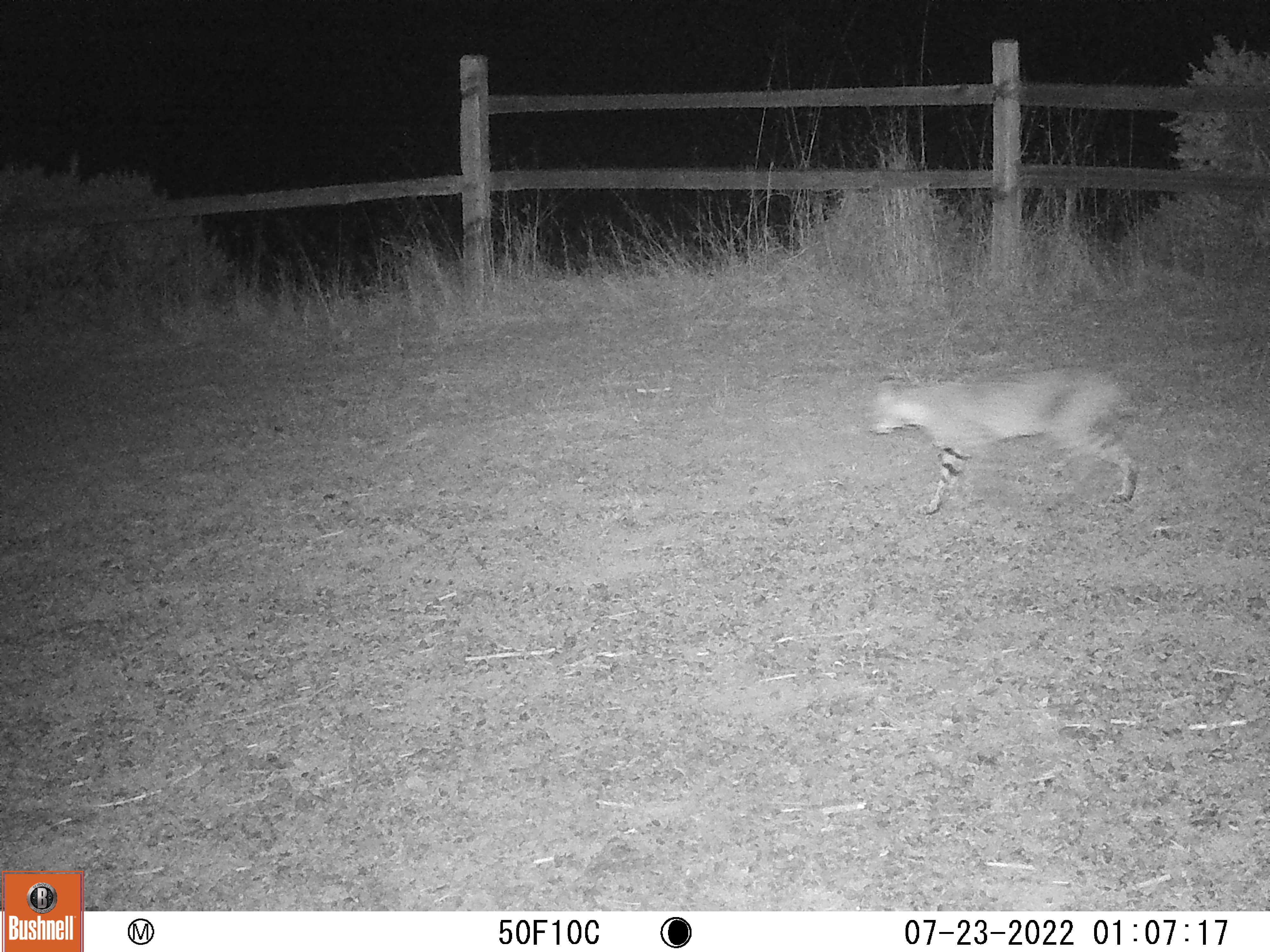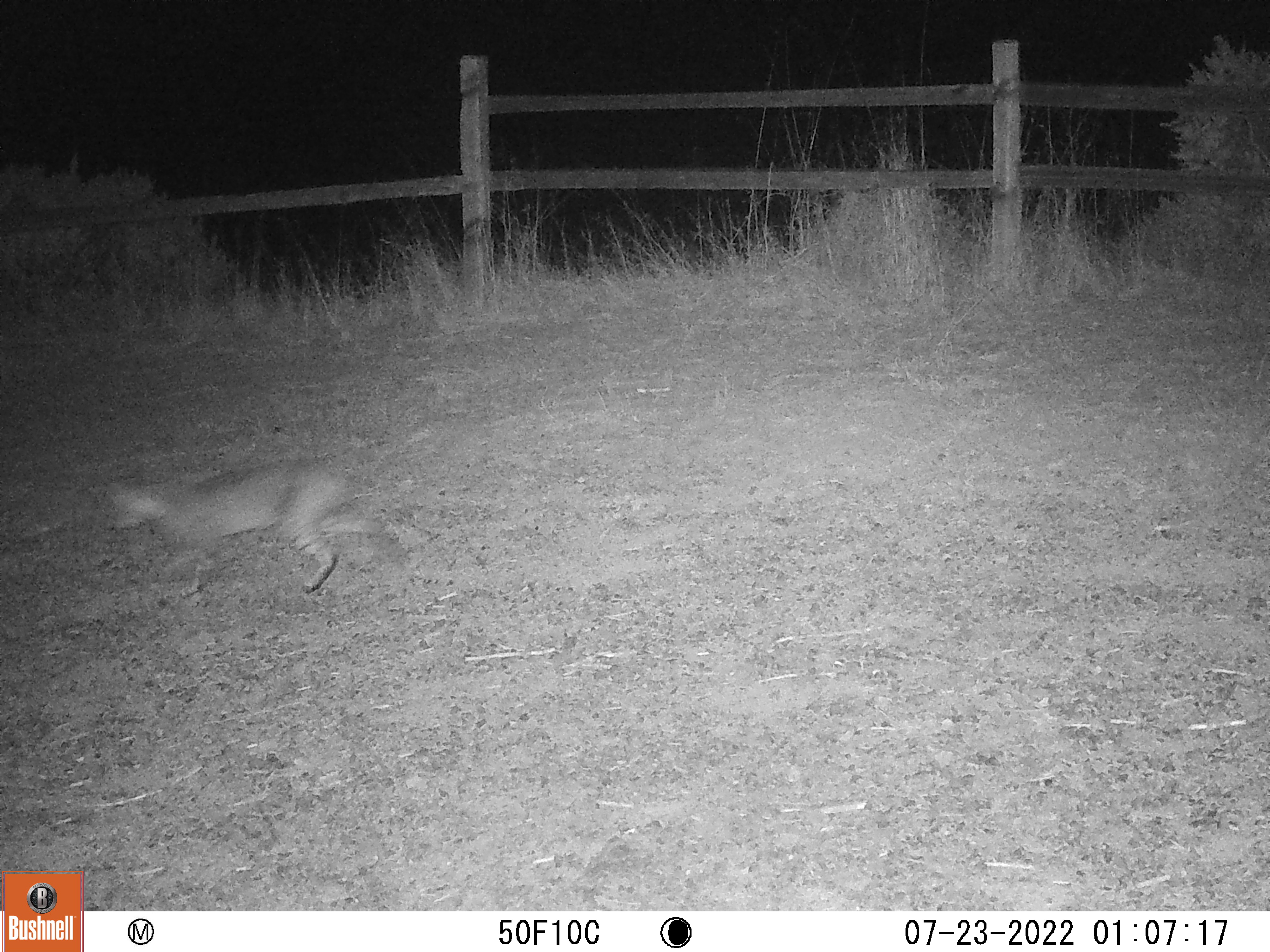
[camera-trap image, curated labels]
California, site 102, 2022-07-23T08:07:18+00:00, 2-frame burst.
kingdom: Animalia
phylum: Chordata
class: Mammalia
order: Carnivora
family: Felidae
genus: Lynx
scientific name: Lynx rufus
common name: bobcat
Bobcat (Lynx rufus).